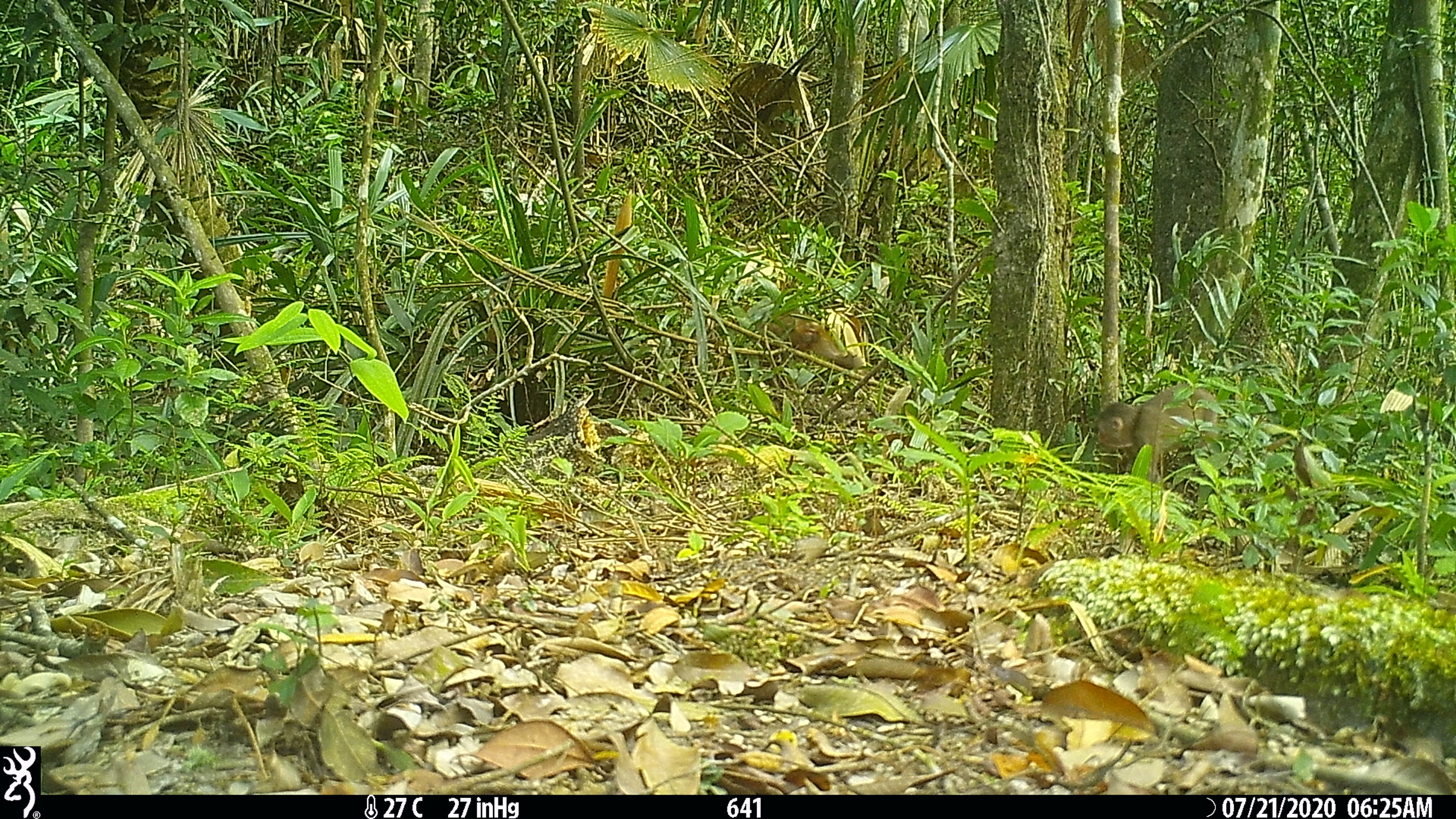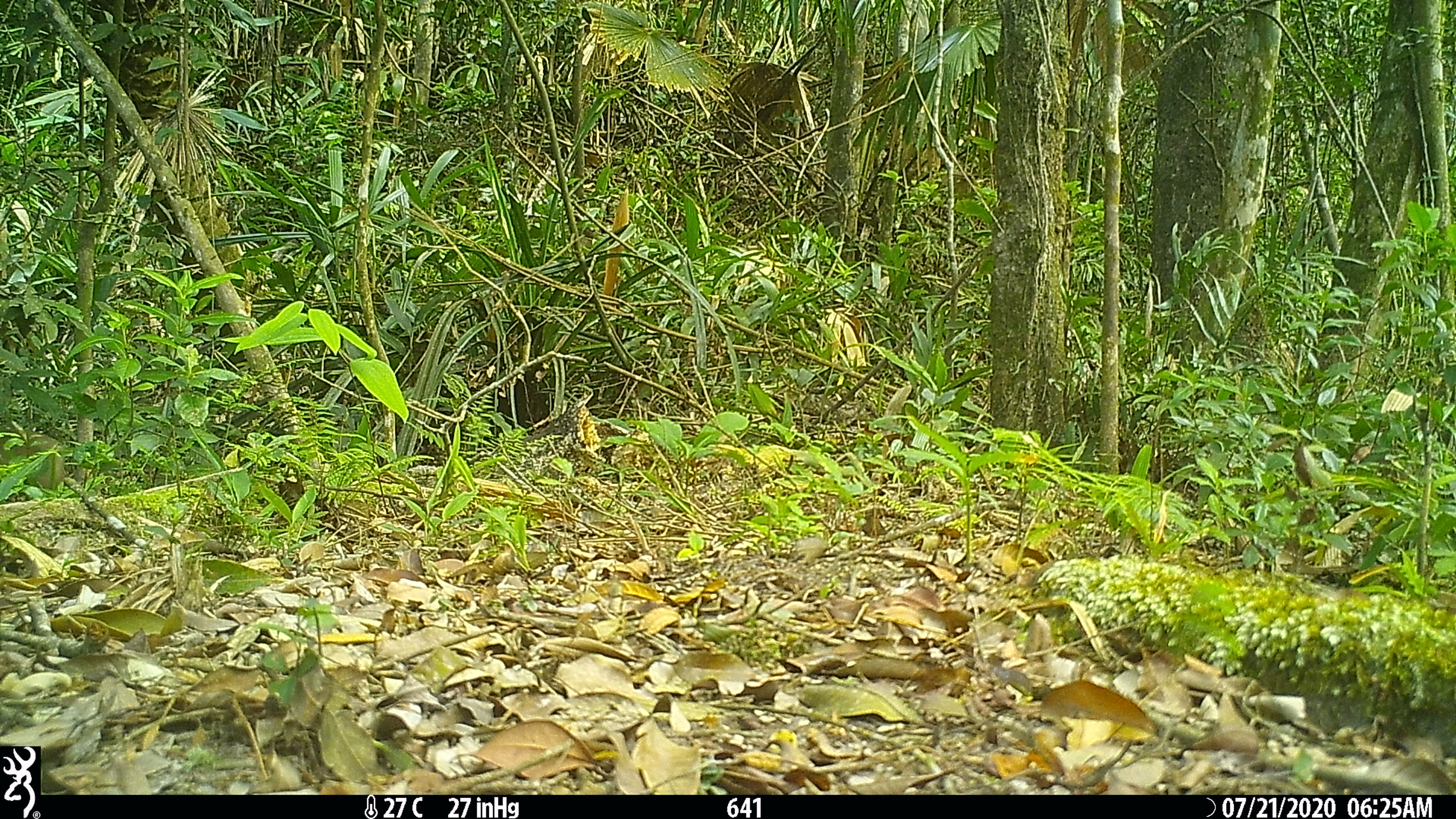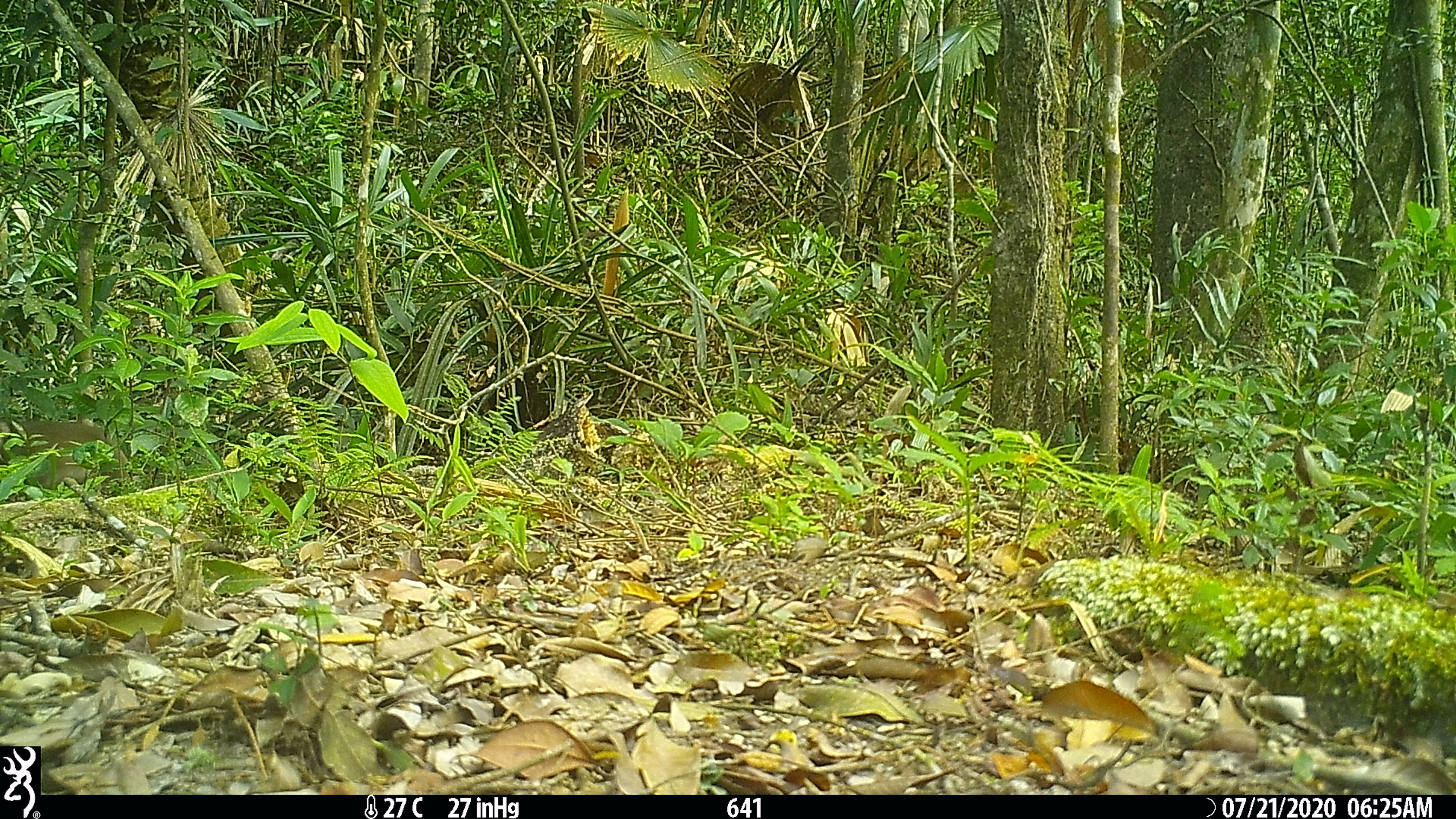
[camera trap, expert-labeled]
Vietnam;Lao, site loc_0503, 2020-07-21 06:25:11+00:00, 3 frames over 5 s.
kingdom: Animalia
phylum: Chordata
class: Mammalia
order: Primates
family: Cercopithecidae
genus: Macaca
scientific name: Macaca arctoides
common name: stump-tailed macaque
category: stump tailed macaque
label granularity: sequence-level